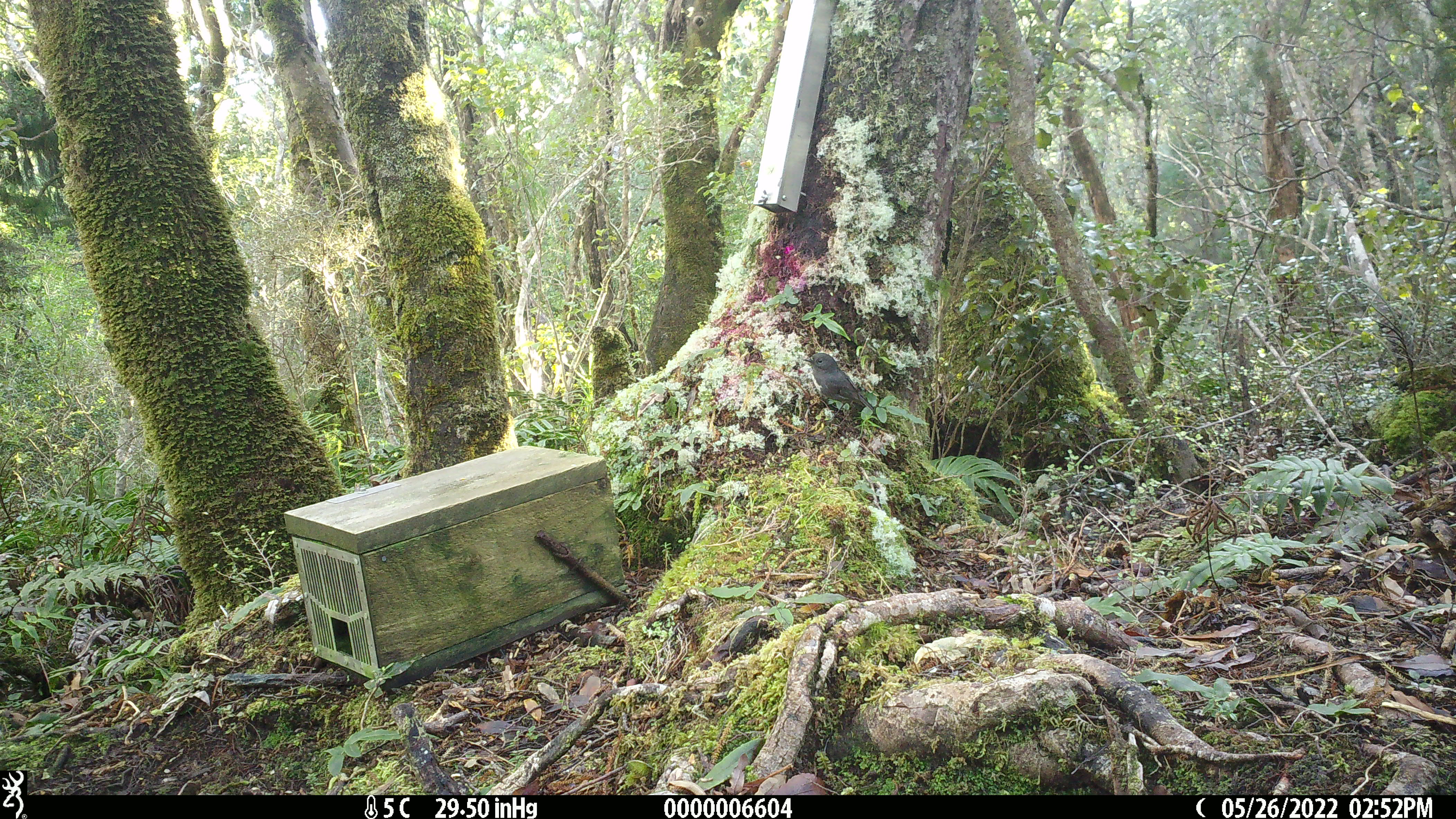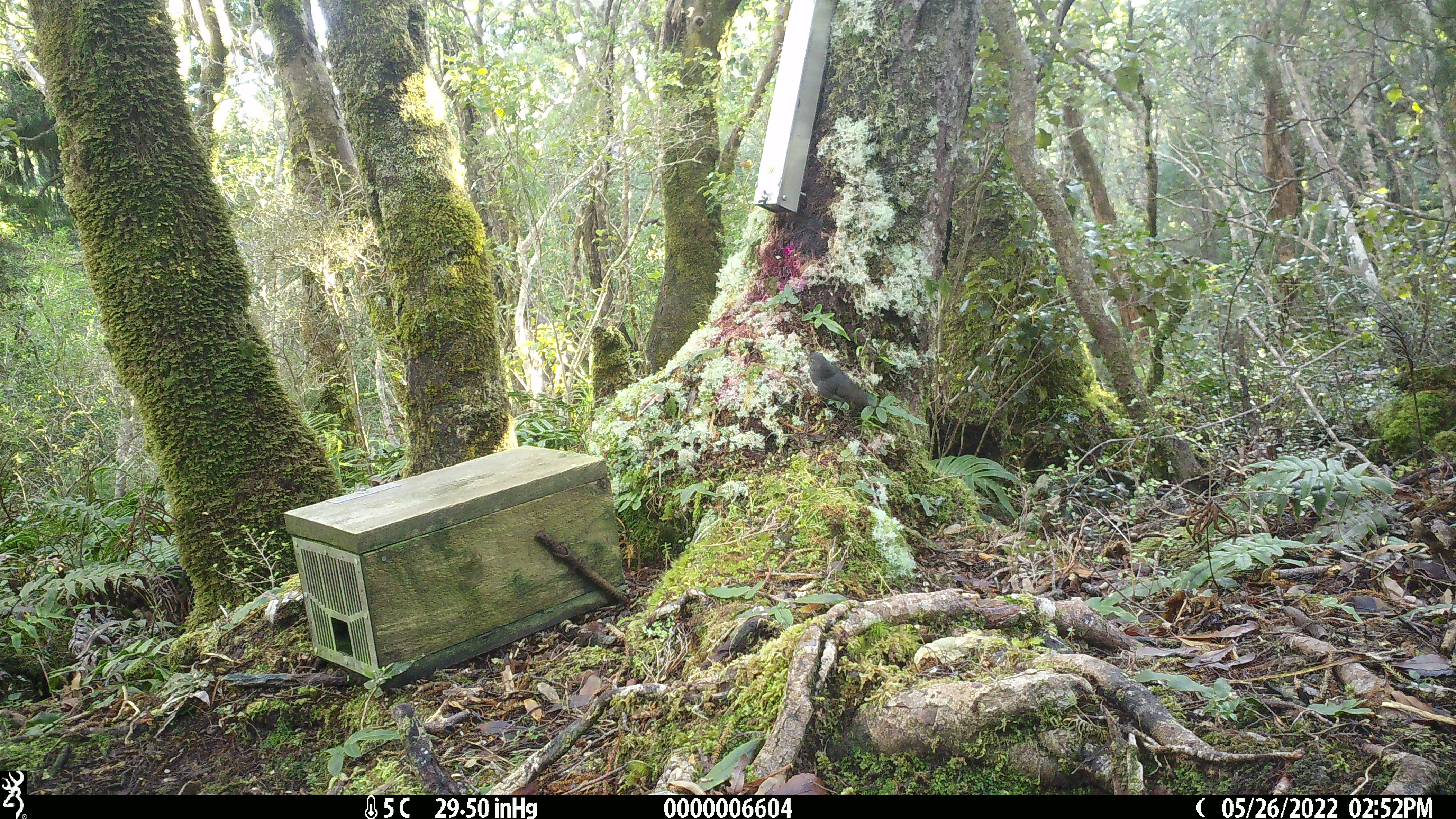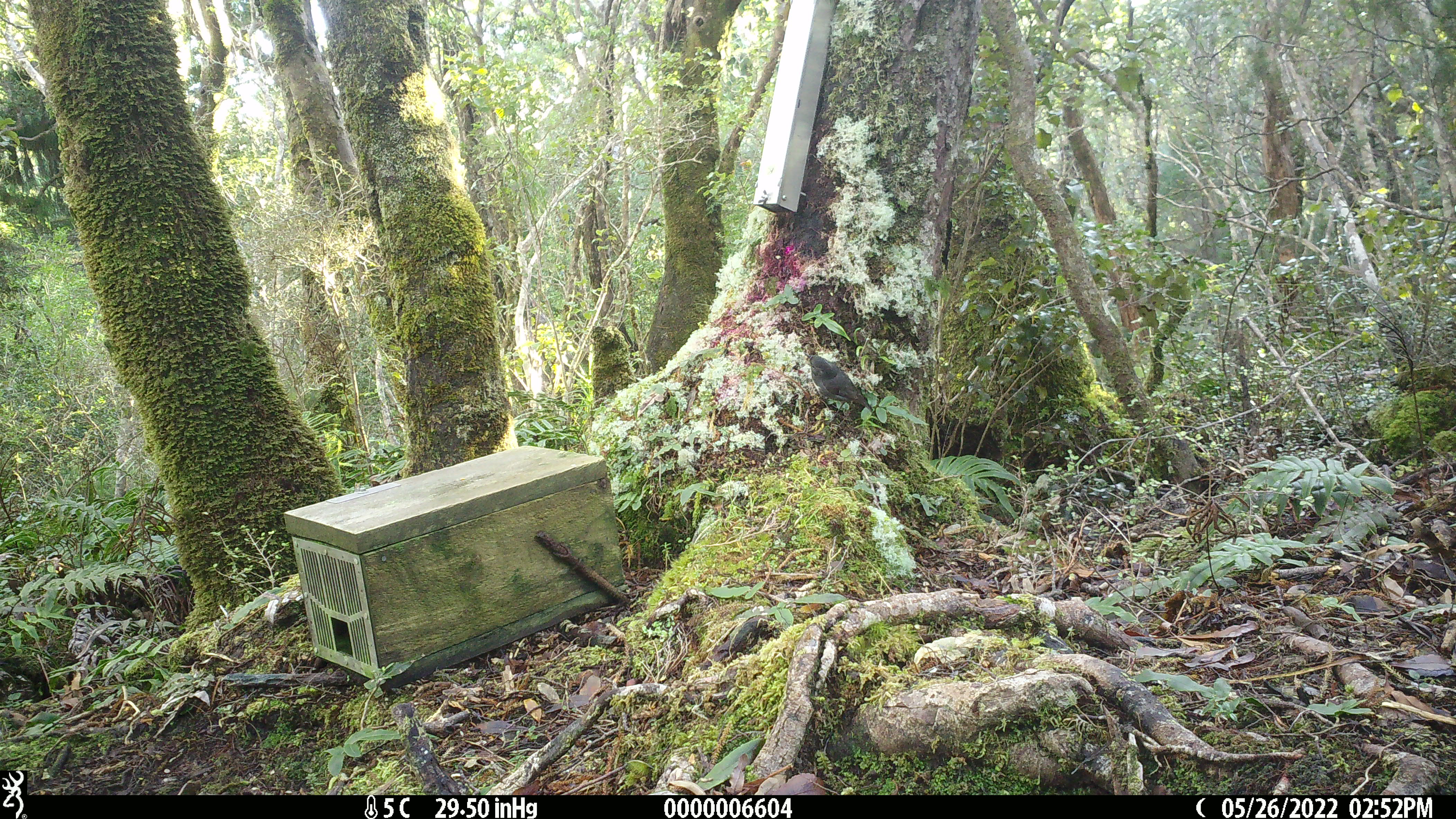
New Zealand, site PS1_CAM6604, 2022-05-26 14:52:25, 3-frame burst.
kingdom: Animalia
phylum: Chordata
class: Aves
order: Passeriformes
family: Petroicidae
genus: Petroica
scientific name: Petroica australis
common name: new zealand robin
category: robin